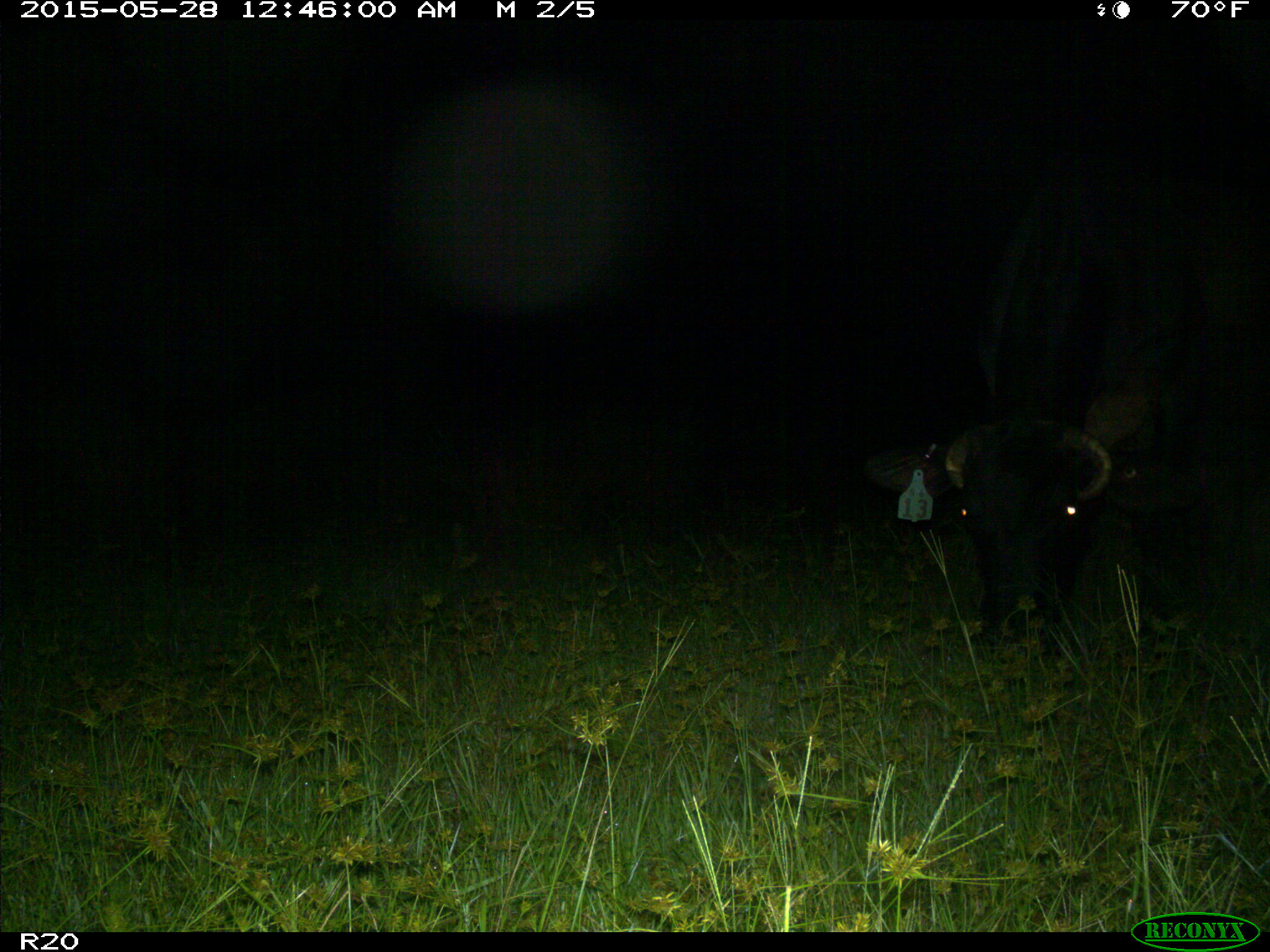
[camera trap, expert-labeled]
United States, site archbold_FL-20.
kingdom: Animalia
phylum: Chordata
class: Mammalia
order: Artiodactyla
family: Bovidae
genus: Bos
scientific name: Bos taurus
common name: domestic cow